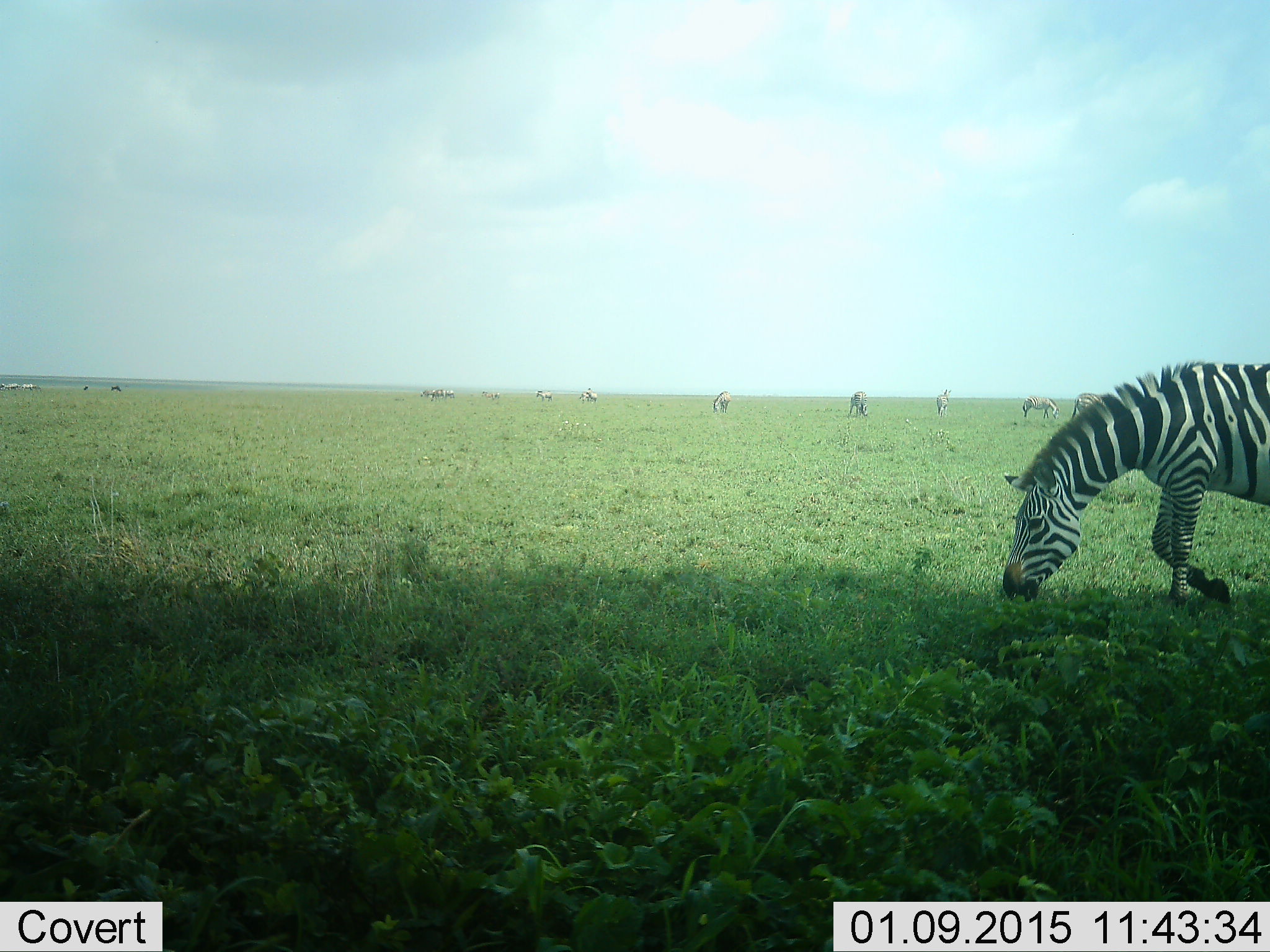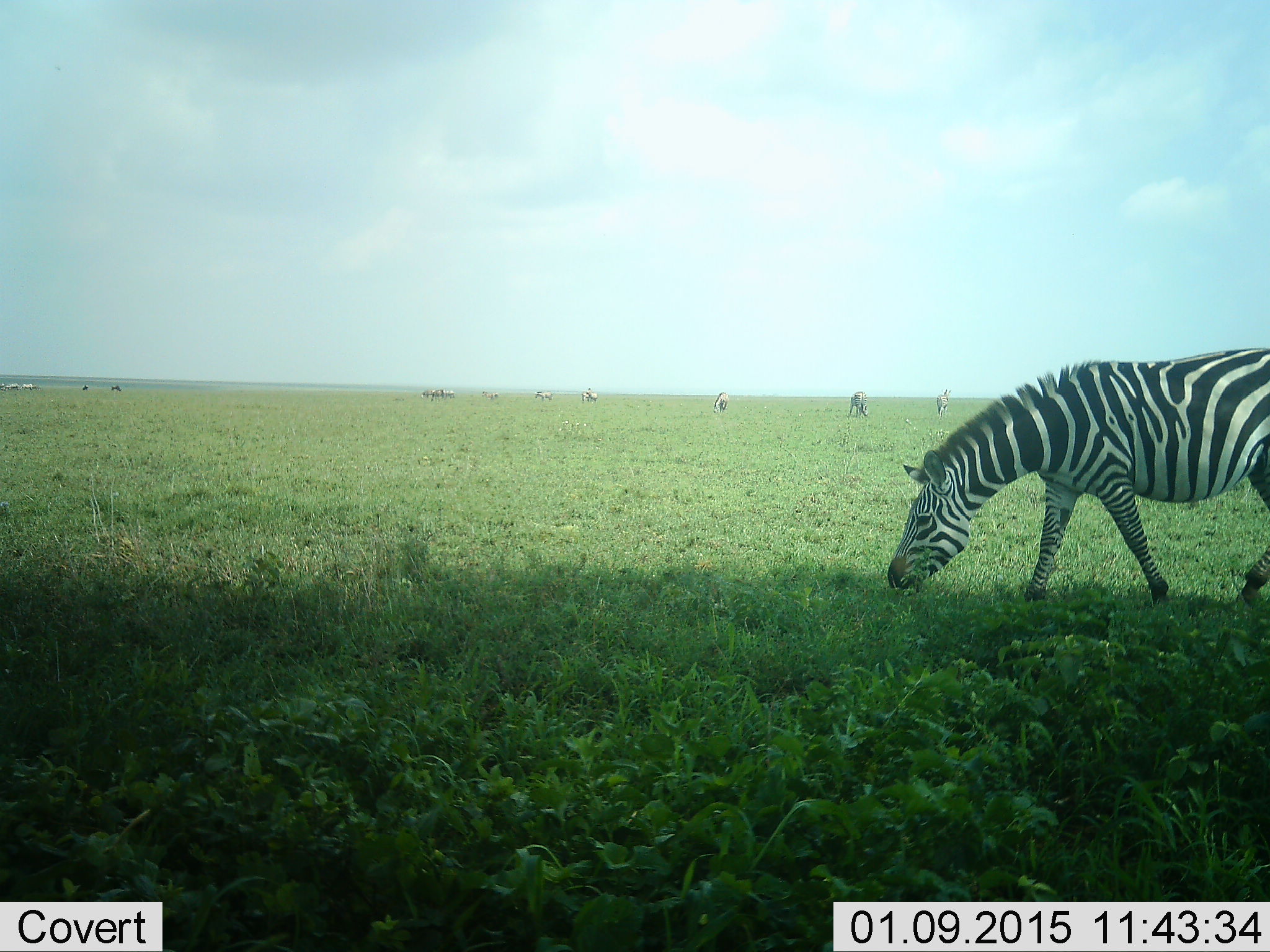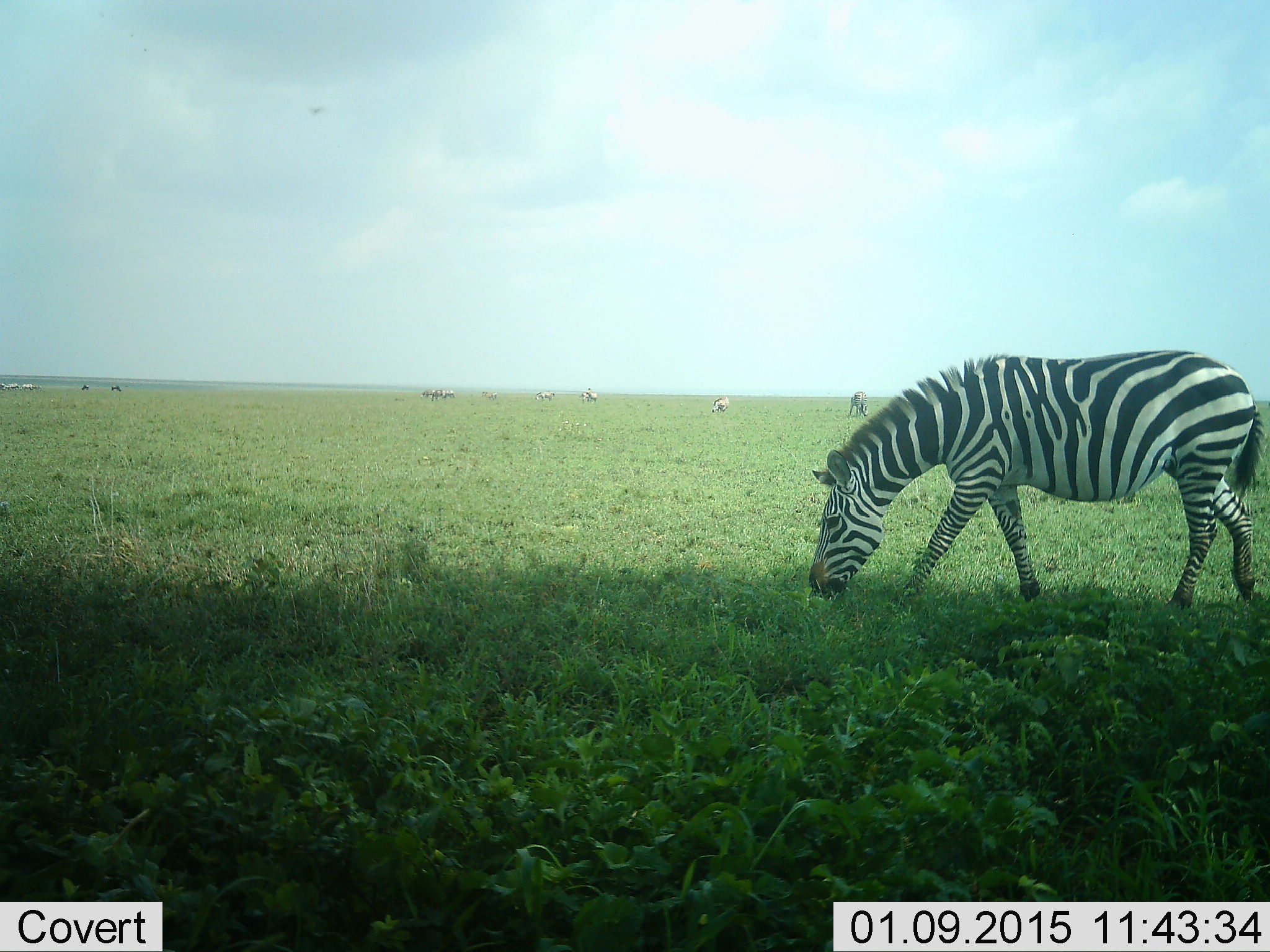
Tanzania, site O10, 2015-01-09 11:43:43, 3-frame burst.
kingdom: Animalia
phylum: Chordata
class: Mammalia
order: Perissodactyla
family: Equidae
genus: Equus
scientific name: Equus quagga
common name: plains zebra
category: zebra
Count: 2.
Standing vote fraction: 18%.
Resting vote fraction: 9%.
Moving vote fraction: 45%.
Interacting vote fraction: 0%.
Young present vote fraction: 0%.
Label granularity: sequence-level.